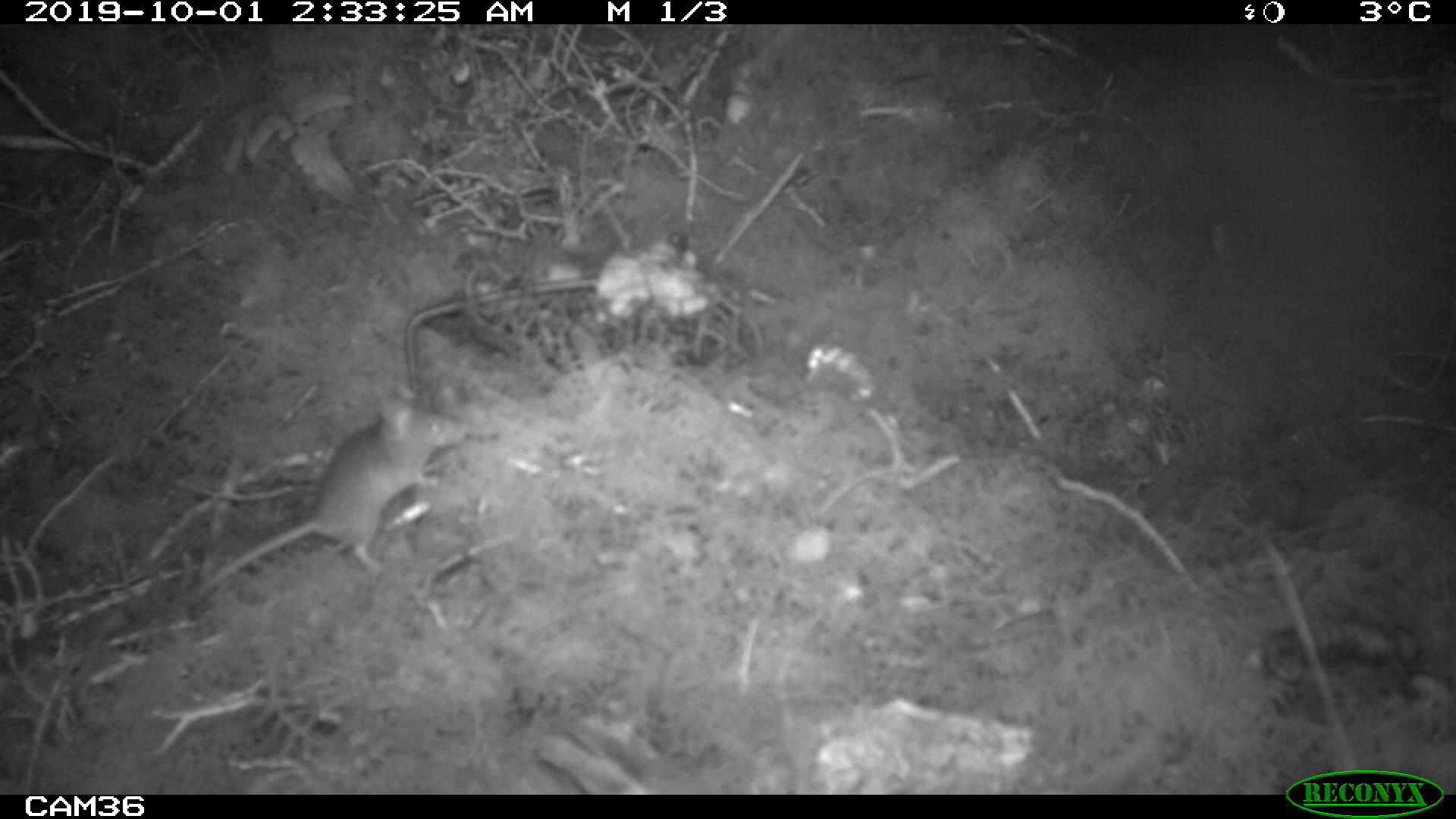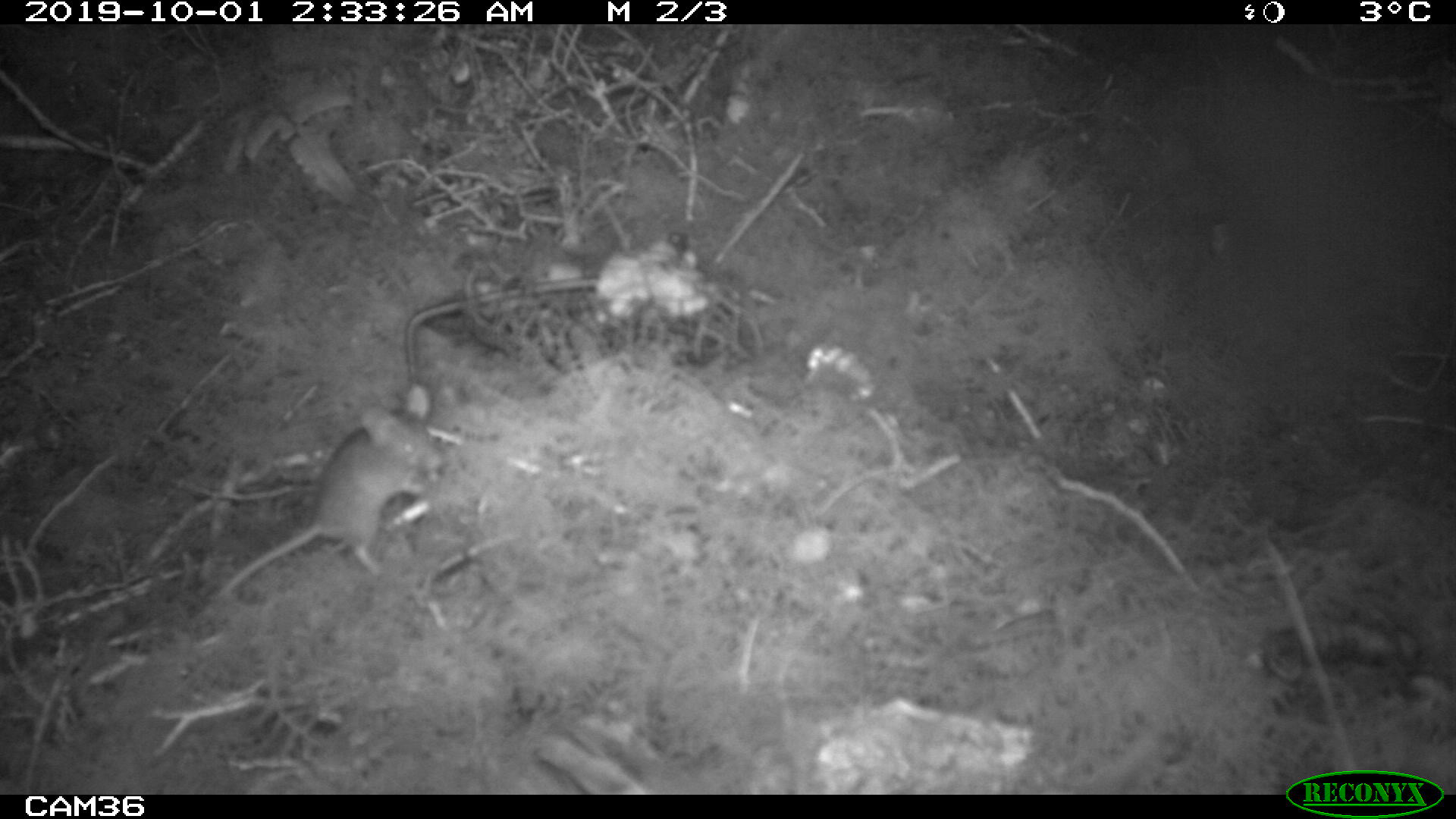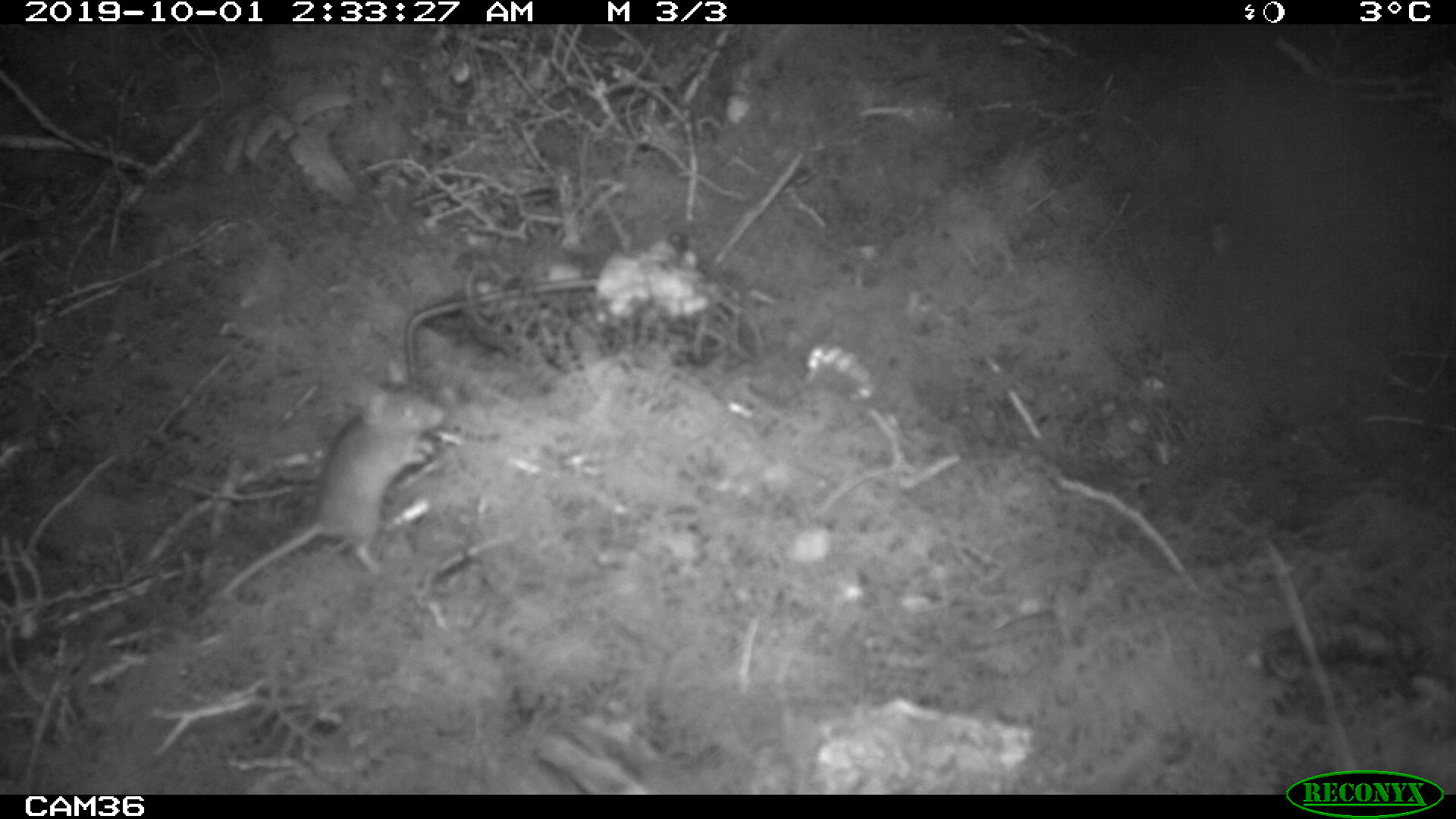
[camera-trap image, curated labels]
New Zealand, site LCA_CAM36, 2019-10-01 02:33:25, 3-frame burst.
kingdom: Animalia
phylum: Chordata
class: Mammalia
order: Rodentia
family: Muridae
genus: Rattus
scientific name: Rattus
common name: rat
Rat (Rattus).